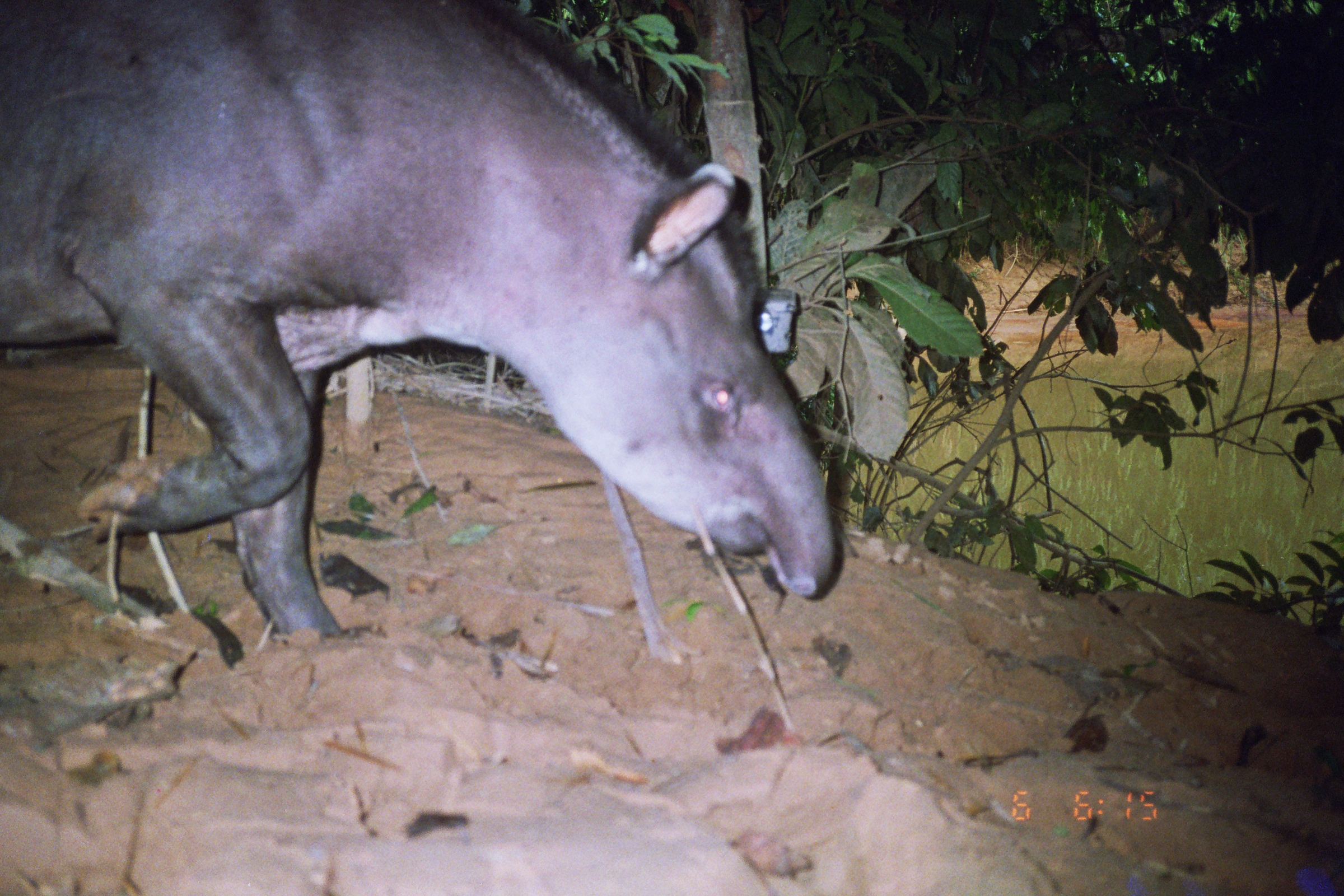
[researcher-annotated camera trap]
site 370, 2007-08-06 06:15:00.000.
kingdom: Animalia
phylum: Chordata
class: Mammalia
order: Perissodactyla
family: Tapiridae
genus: Tapirus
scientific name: Tapirus terrestris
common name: south american tapir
Tapirus terrestris (south american tapir).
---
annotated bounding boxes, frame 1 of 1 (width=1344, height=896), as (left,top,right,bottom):
tapirus terrestris: (0,1,839,644)